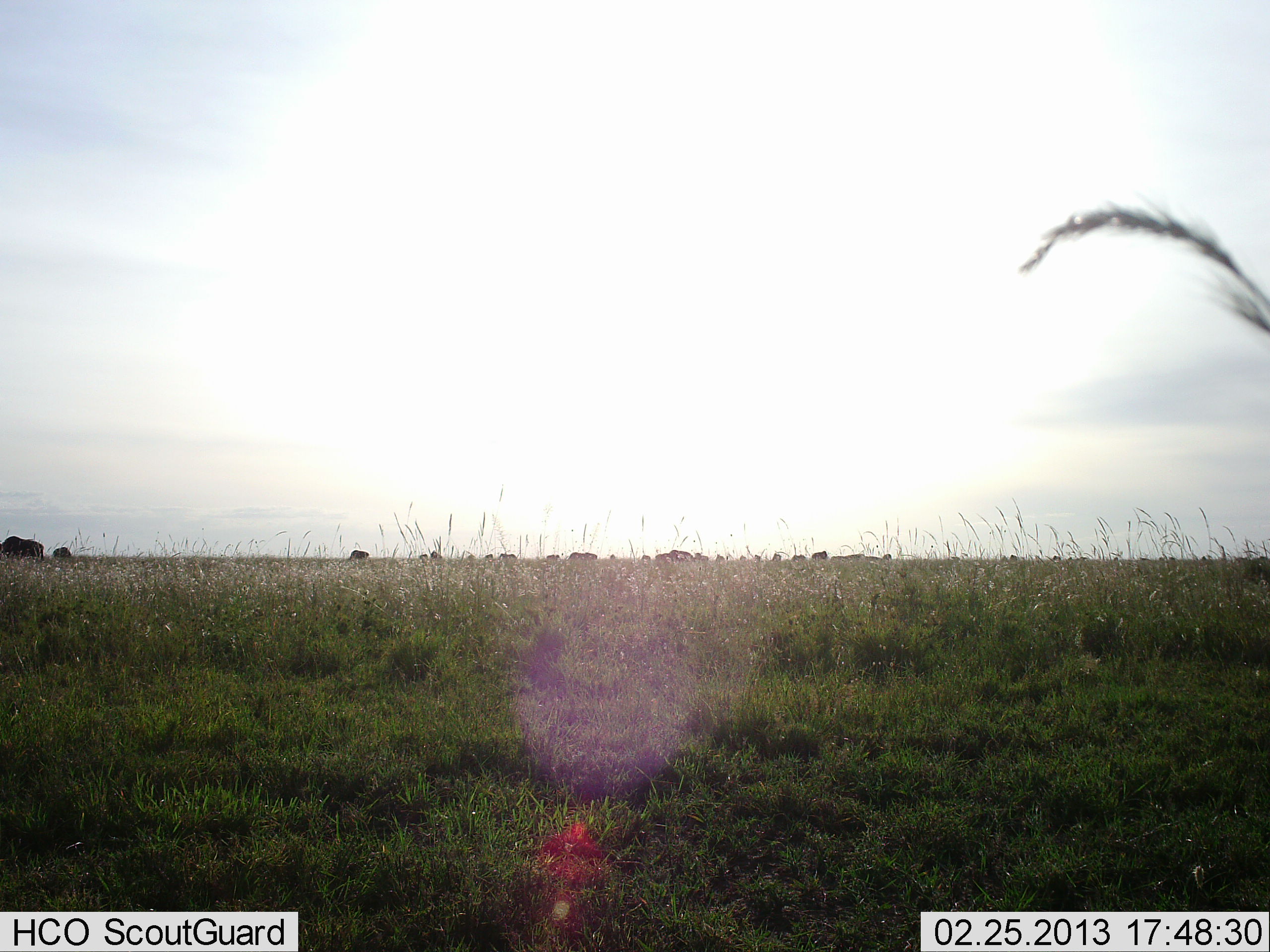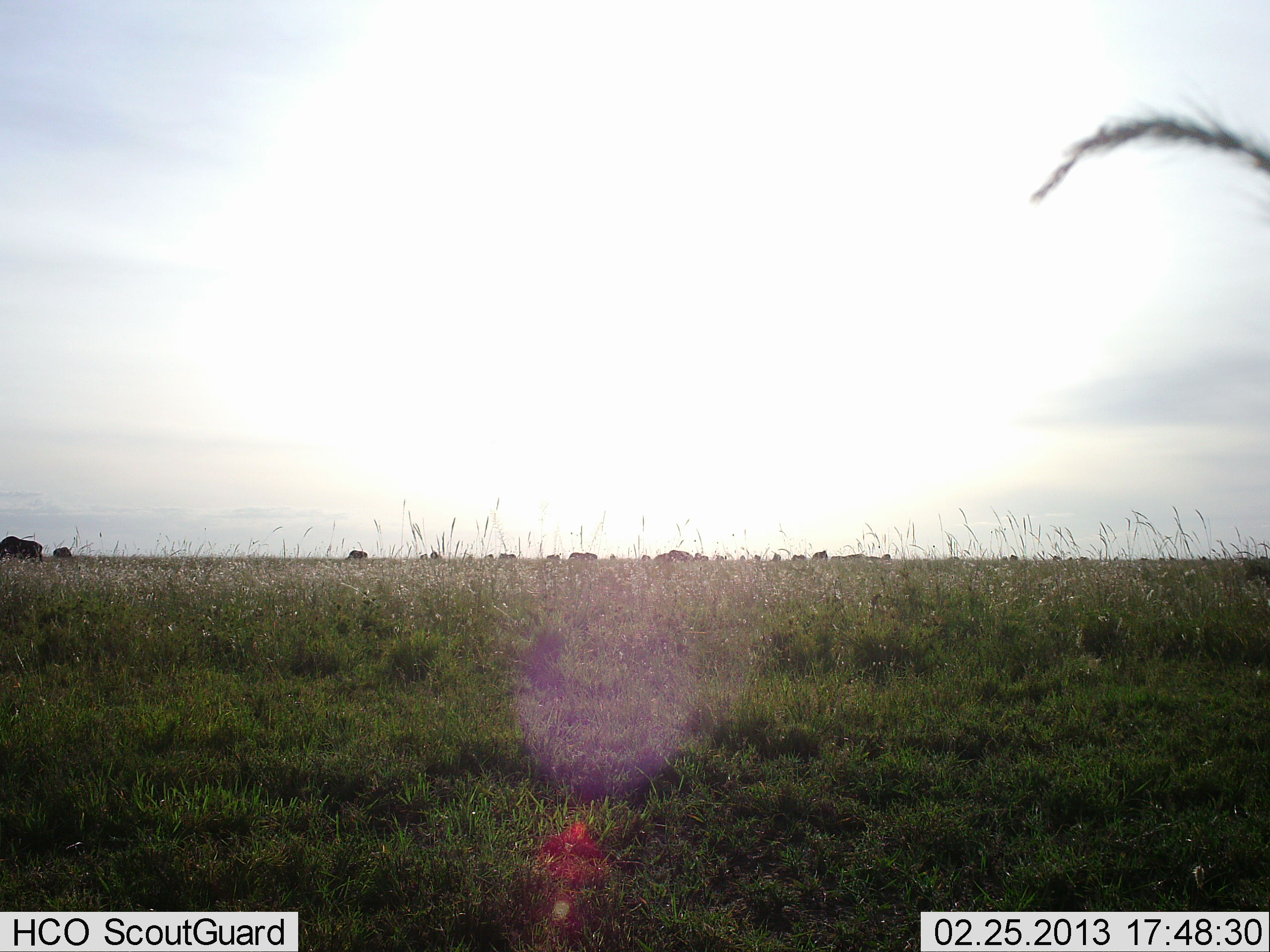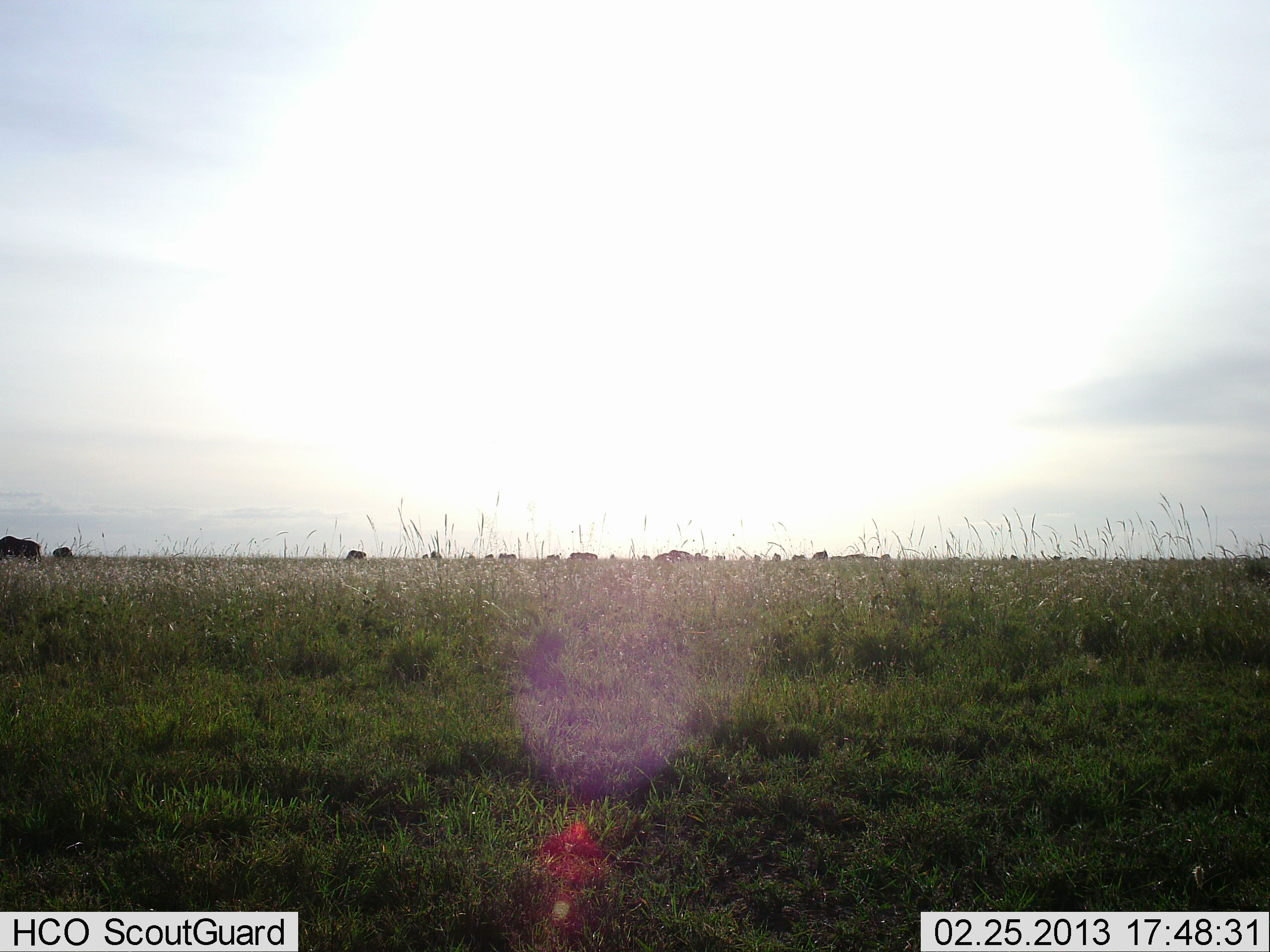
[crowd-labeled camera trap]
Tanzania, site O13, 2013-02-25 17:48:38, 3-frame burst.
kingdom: Animalia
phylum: Chordata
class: Mammalia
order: Artiodactyla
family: Bovidae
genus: Connochaetes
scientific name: Connochaetes taurinus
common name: blue wildebeest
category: wildebeest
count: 11-50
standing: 50%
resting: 0%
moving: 17%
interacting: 0%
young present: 0%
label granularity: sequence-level